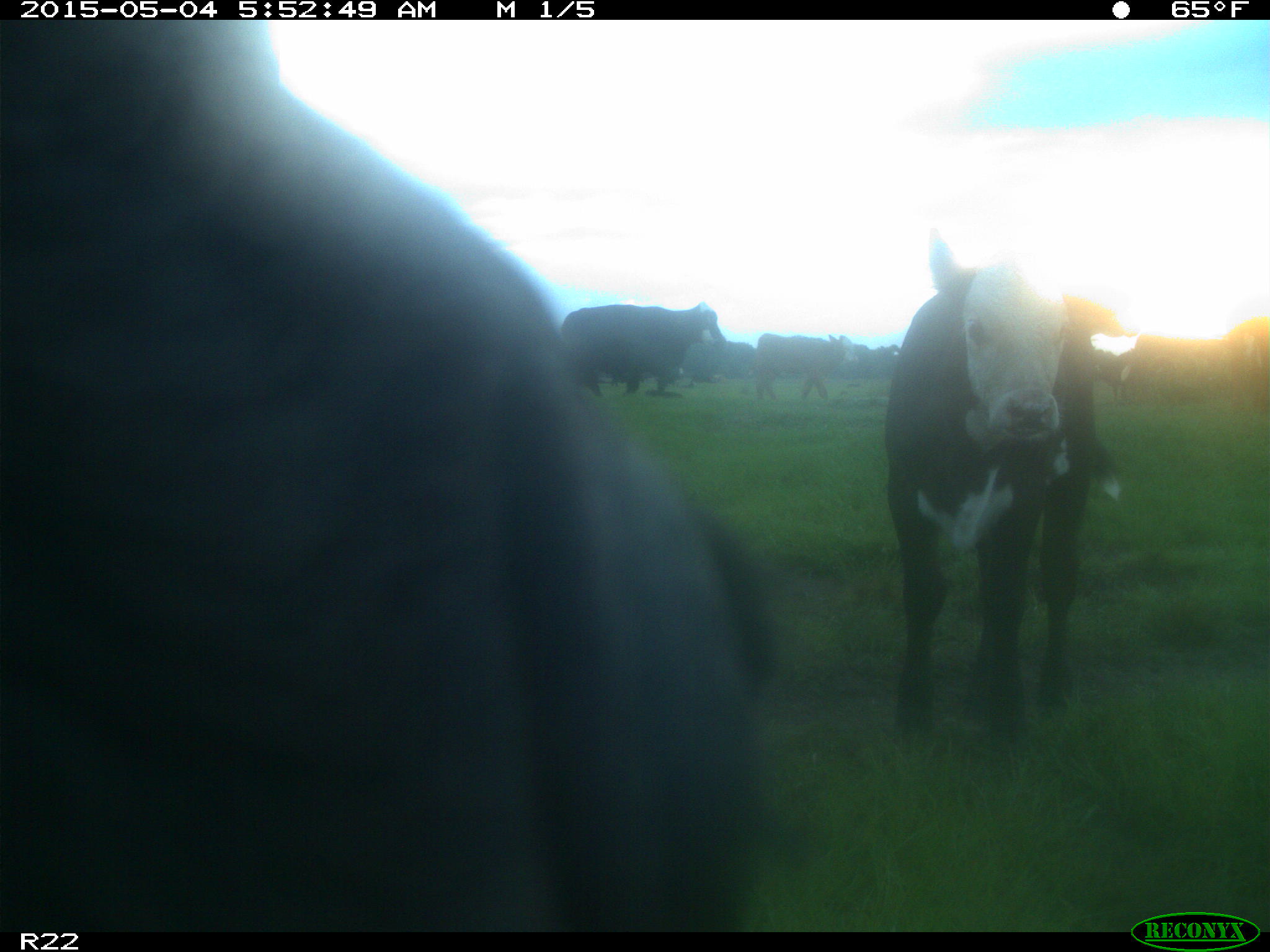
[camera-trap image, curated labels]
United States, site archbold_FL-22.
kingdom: Animalia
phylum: Chordata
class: Mammalia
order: Artiodactyla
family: Bovidae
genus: Bos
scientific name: Bos taurus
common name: domestic cow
Bos taurus (domestic cow).